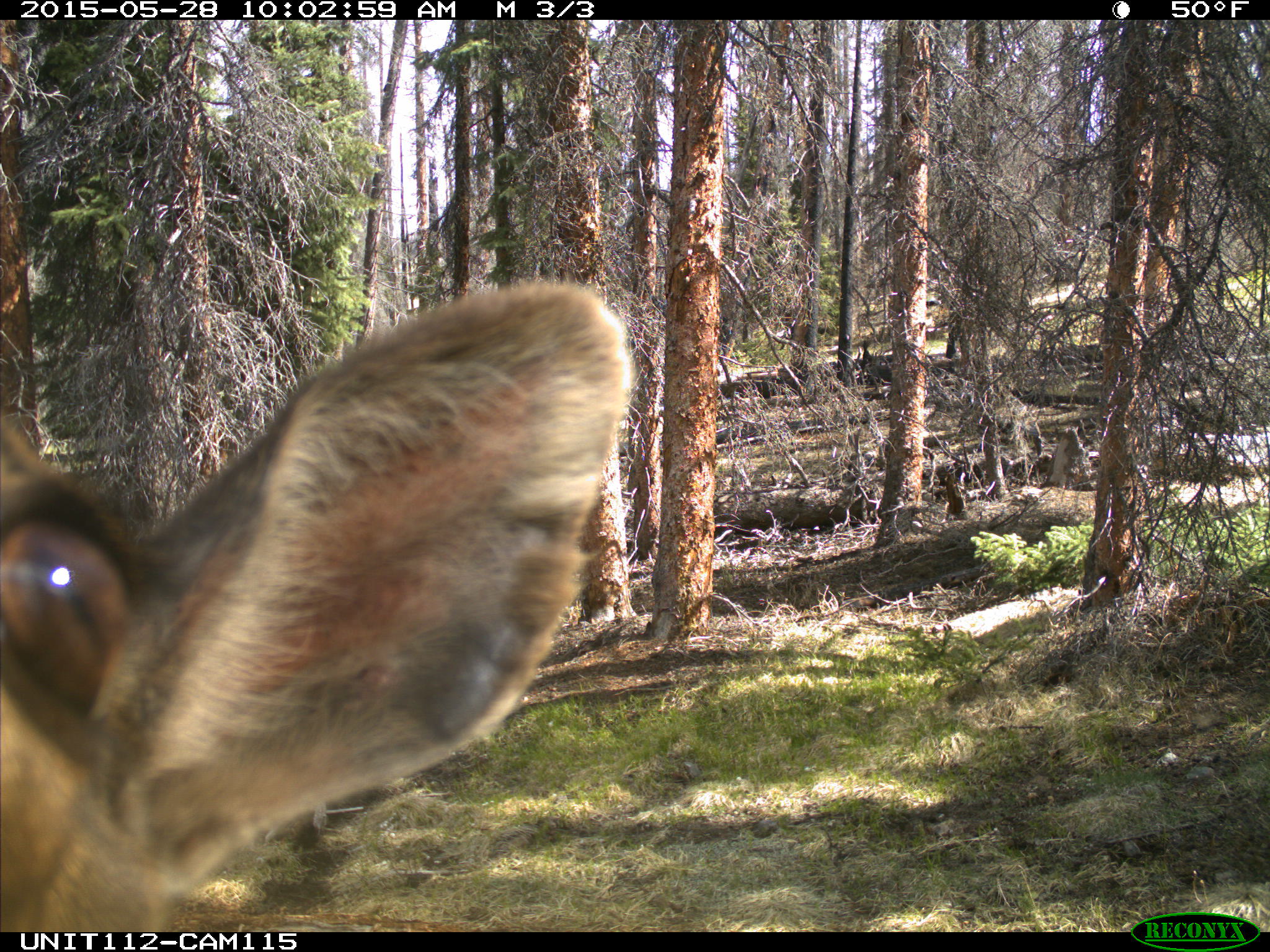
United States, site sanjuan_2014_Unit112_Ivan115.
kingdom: Animalia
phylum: Chordata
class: Mammalia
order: Artiodactyla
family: Cervidae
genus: Cervus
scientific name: Cervus elaphus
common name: red deer